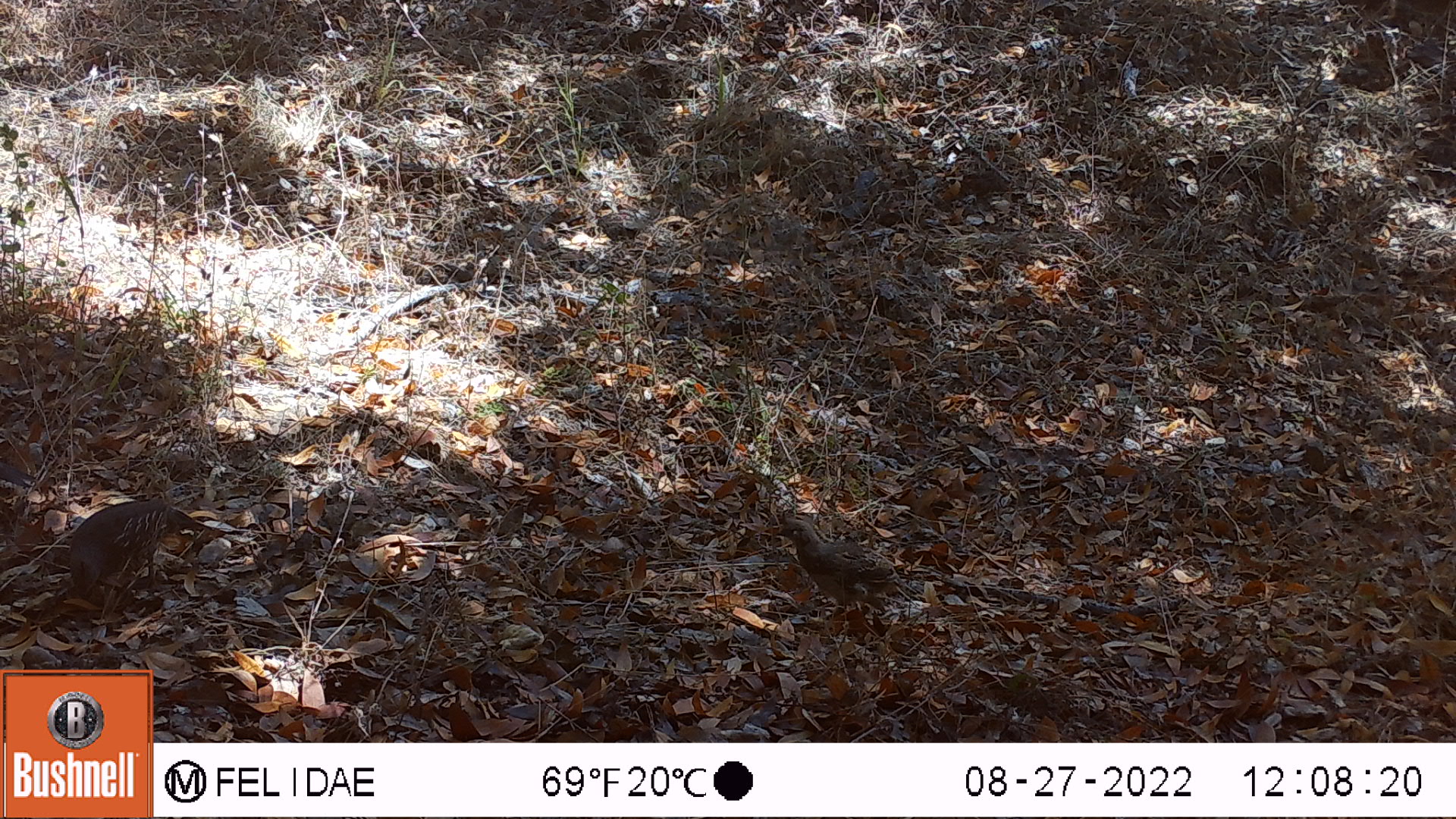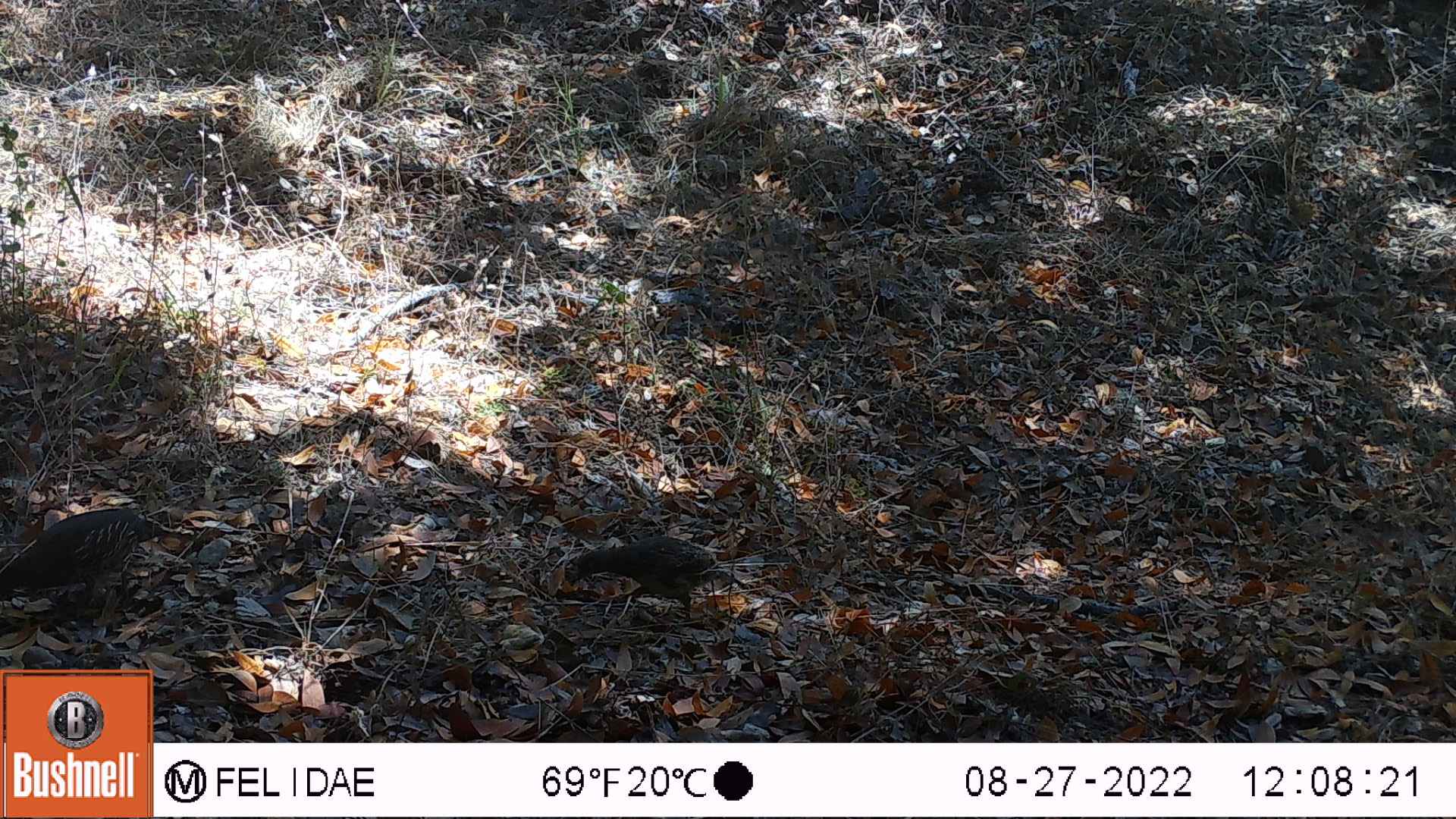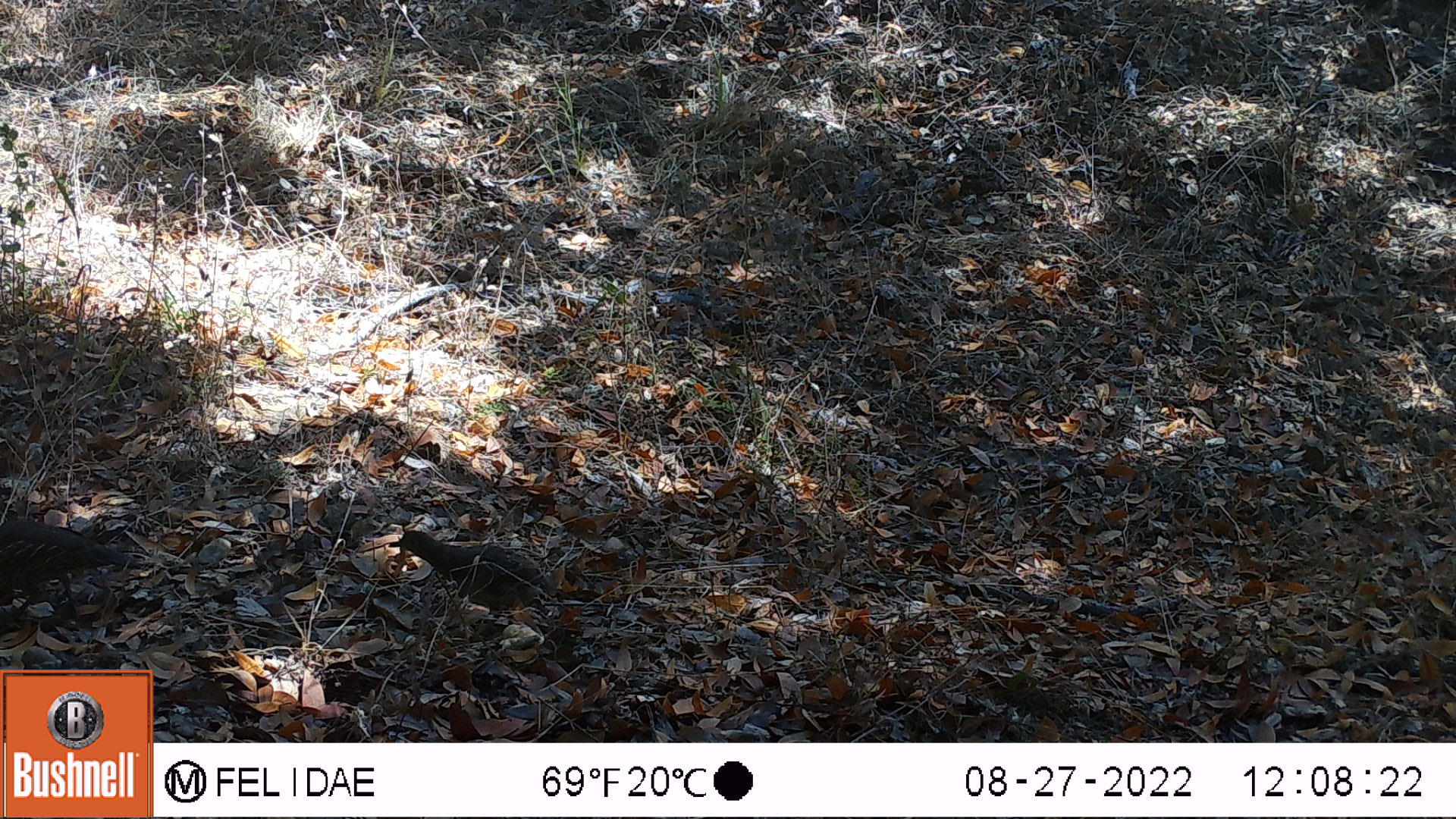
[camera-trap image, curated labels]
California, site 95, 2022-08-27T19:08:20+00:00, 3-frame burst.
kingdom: Animalia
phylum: Chordata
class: Aves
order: Galliformes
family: Odontophoridae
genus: Callipepla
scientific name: Callipepla californica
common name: california quail